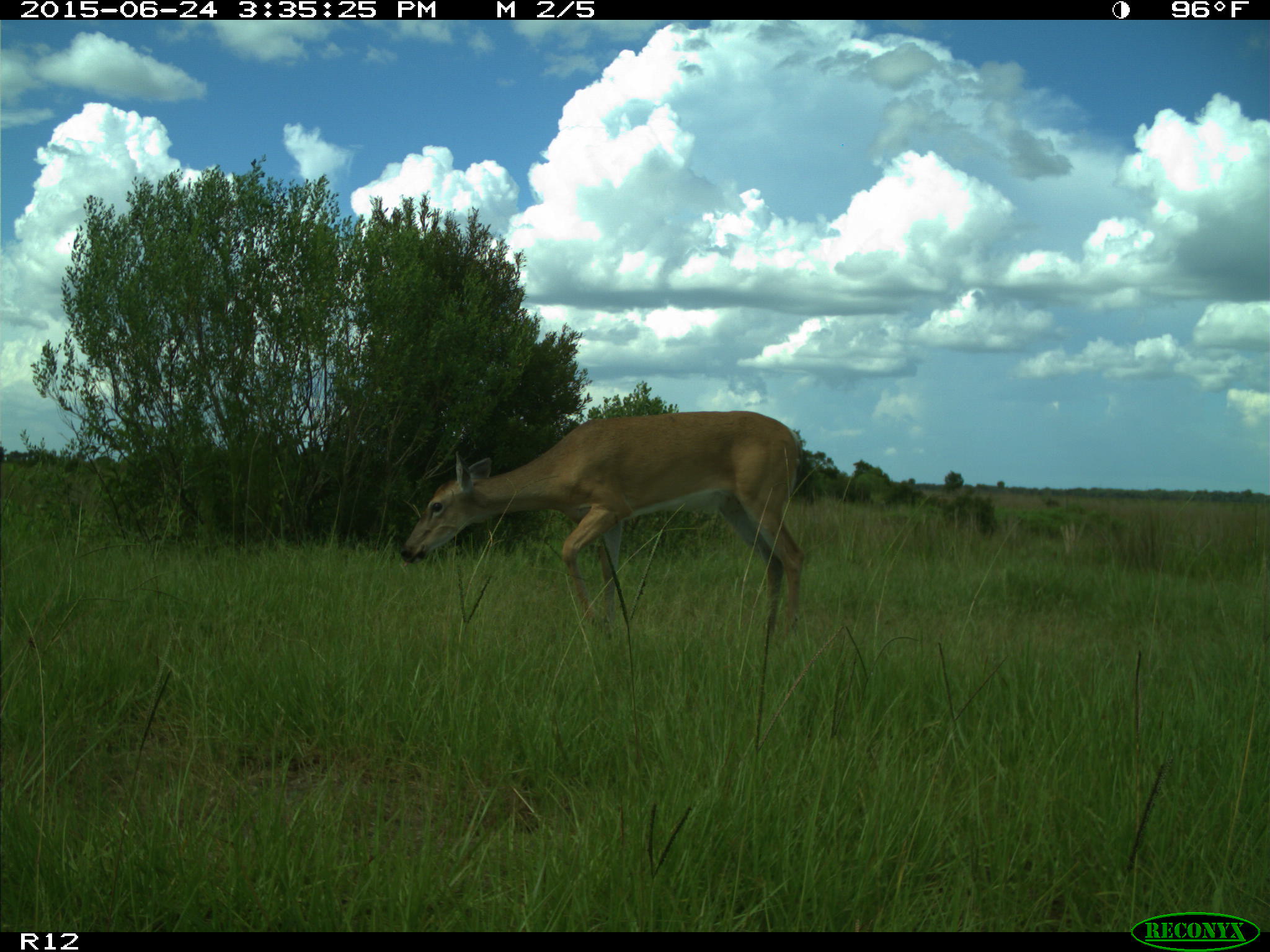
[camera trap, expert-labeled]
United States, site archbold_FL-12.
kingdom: Animalia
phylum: Chordata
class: Mammalia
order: Artiodactyla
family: Cervidae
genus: Odocoileus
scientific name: Odocoileus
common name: deer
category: unidentified deer